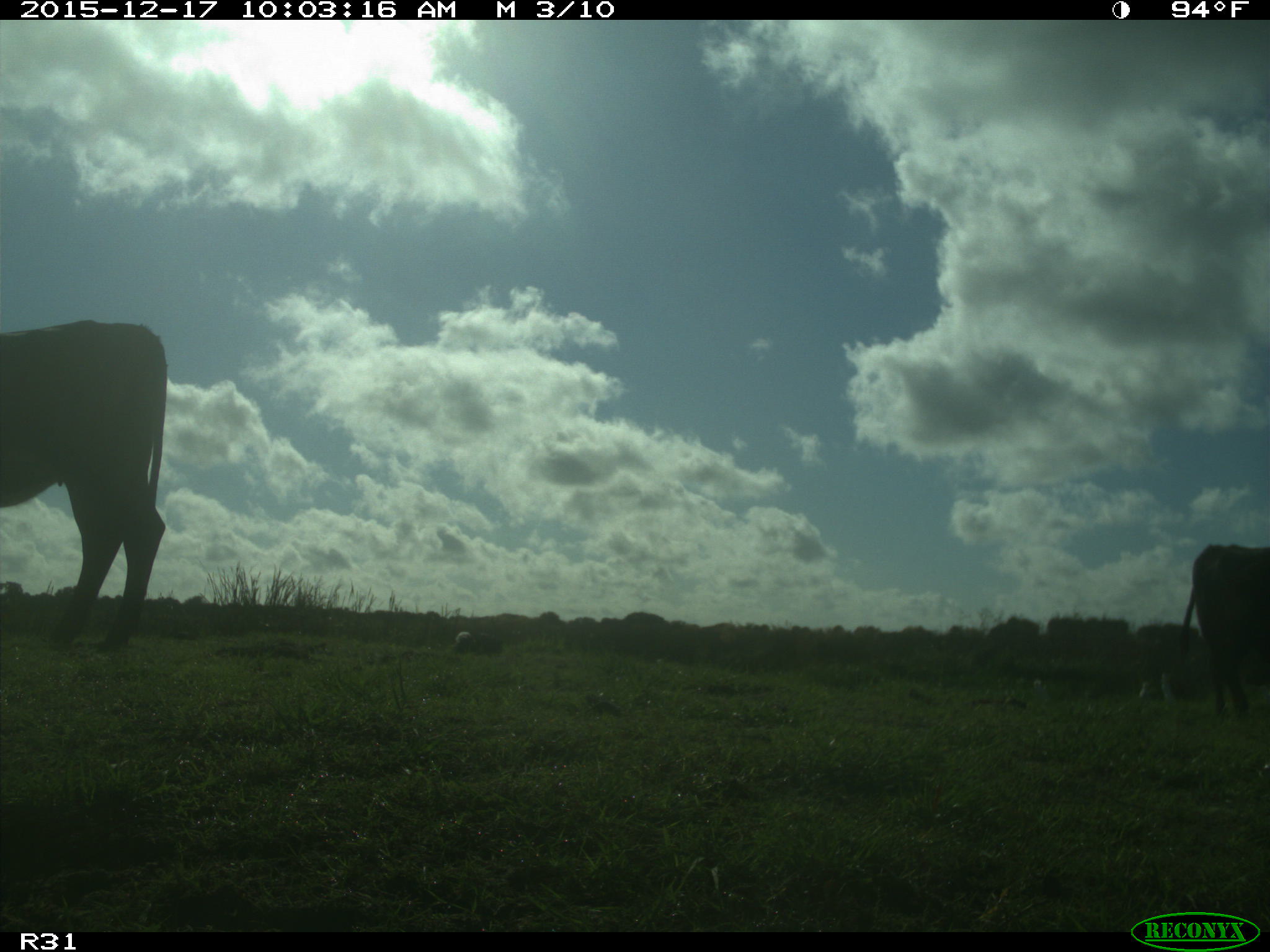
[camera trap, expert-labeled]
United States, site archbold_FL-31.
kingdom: Animalia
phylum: Chordata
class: Mammalia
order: Artiodactyla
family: Bovidae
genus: Bos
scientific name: Bos taurus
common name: domestic cow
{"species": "Bos taurus (domestic cow)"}